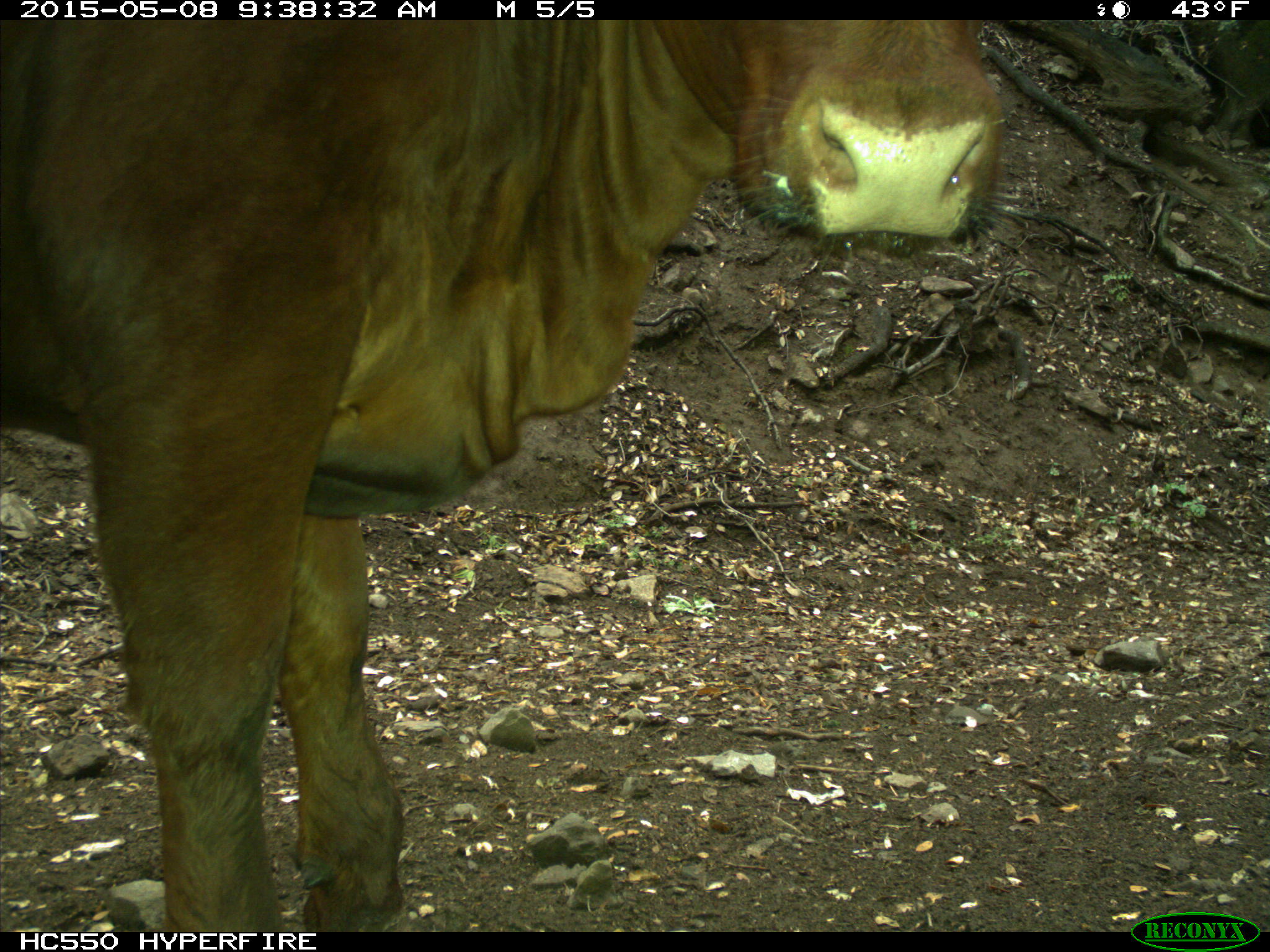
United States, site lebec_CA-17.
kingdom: Animalia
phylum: Chordata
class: Mammalia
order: Artiodactyla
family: Bovidae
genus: Bos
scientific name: Bos taurus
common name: domestic cow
Bos taurus (domestic cow).